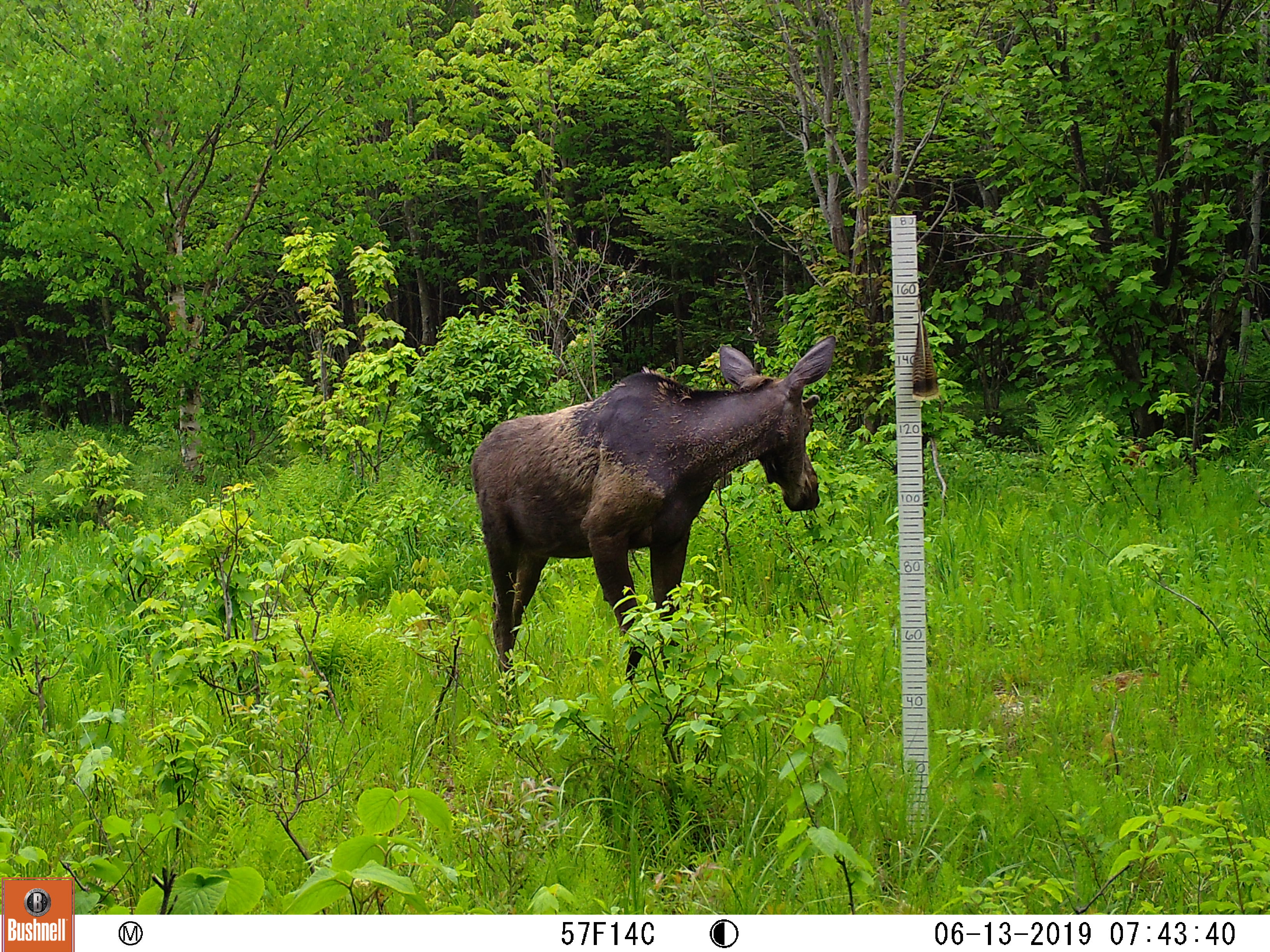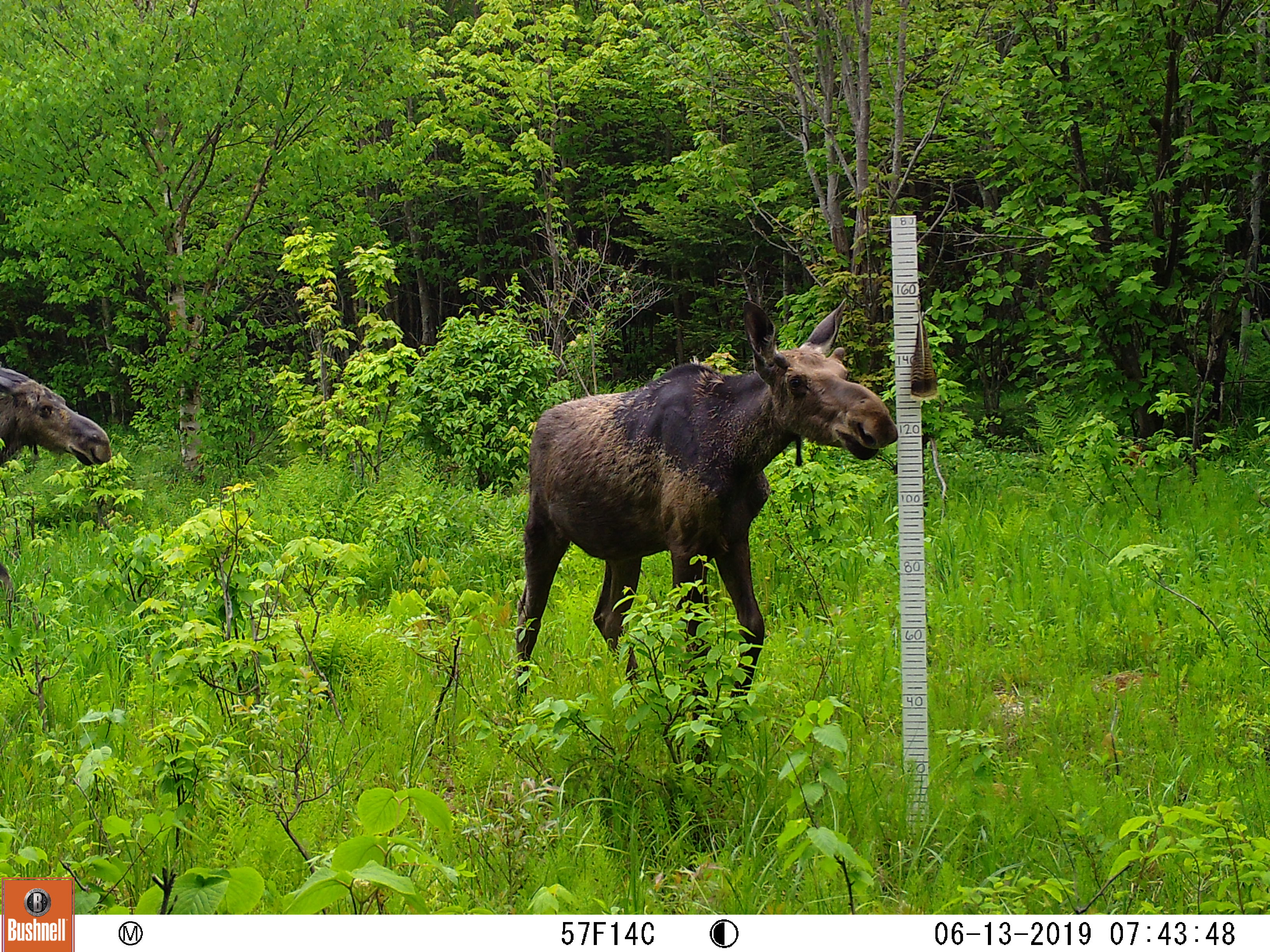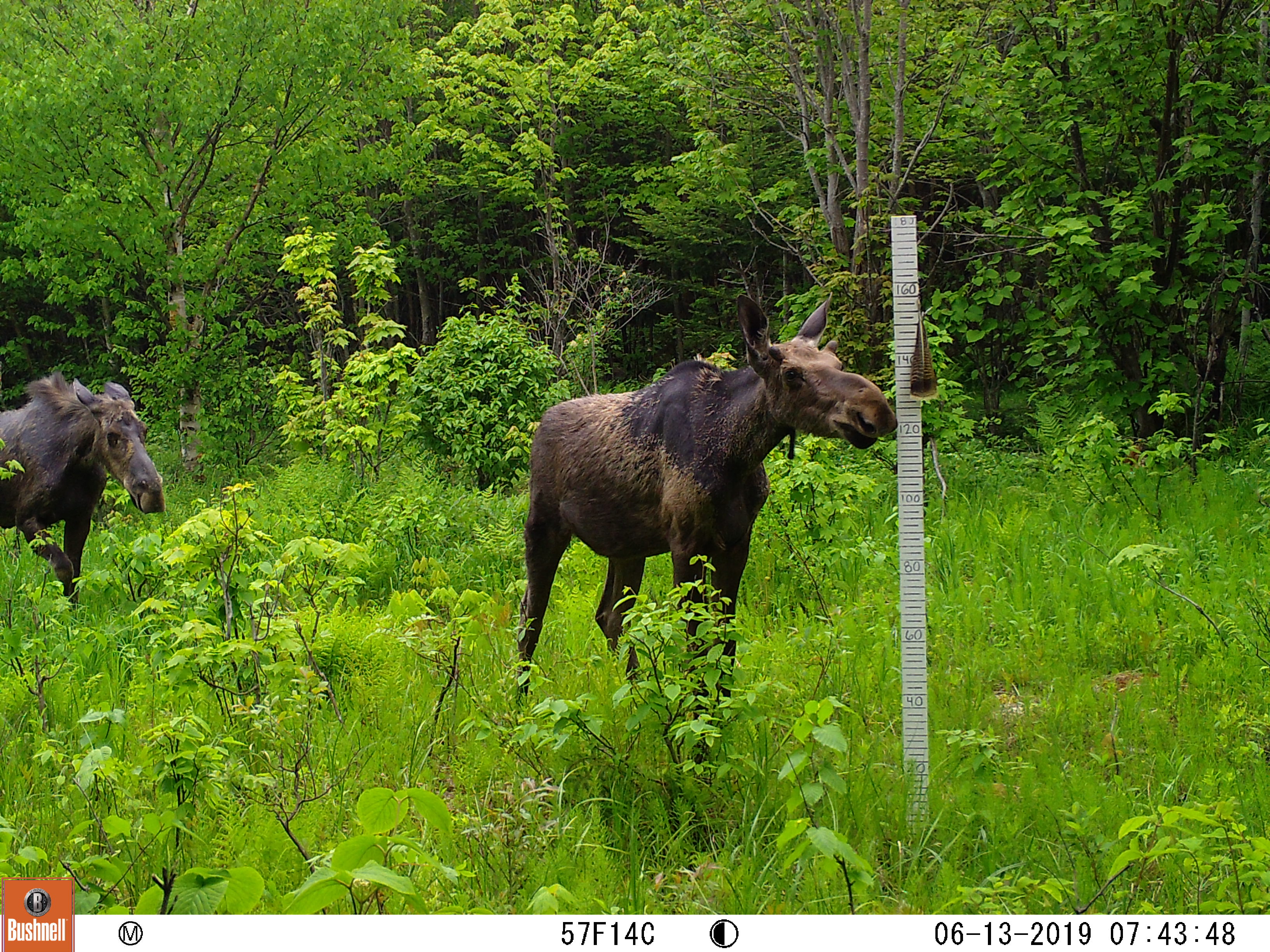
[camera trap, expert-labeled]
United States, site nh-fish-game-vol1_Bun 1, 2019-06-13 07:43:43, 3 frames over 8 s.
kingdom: Animalia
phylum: Chordata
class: Mammalia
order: Artiodactyla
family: Cervidae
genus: Alces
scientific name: Alces alces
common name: moose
Moose (Alces alces).